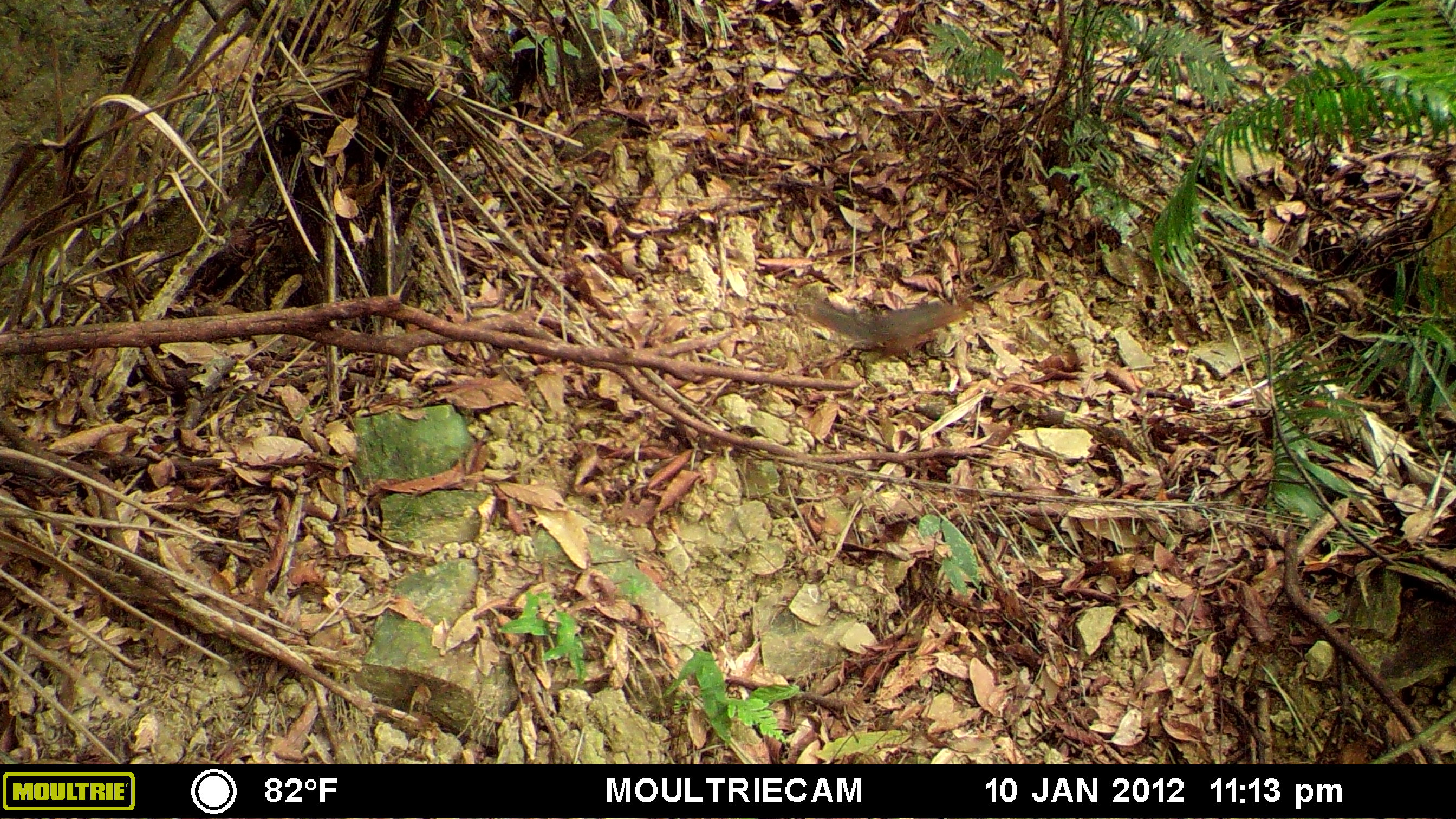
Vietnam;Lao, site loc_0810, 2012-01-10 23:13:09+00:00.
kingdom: Animalia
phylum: Chordata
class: Mammalia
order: Rodentia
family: Sciuridae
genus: Dremomys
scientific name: Dremomys rufigenis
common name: red-cheeked squirrel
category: red cheeked squirrel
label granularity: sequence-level